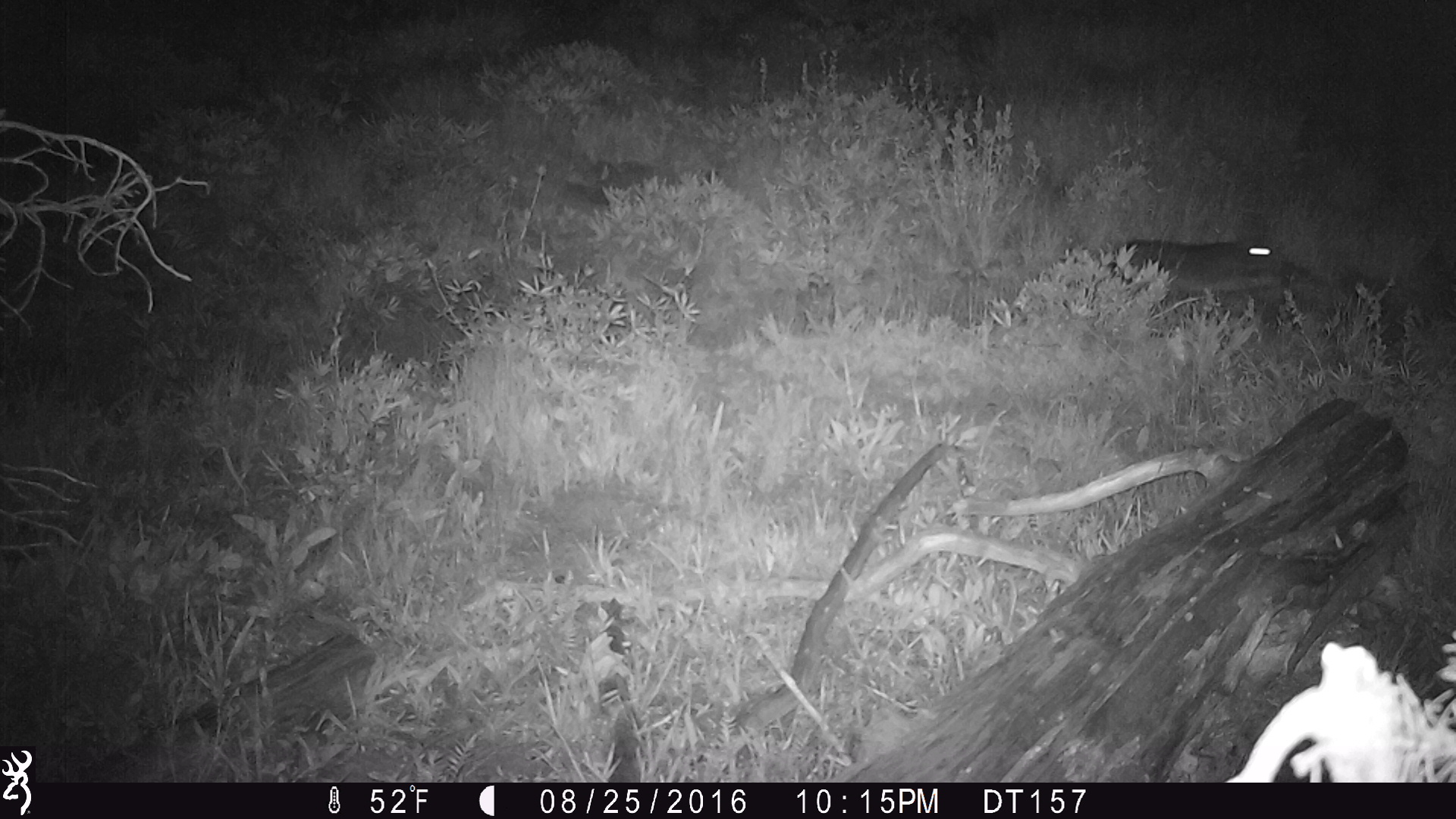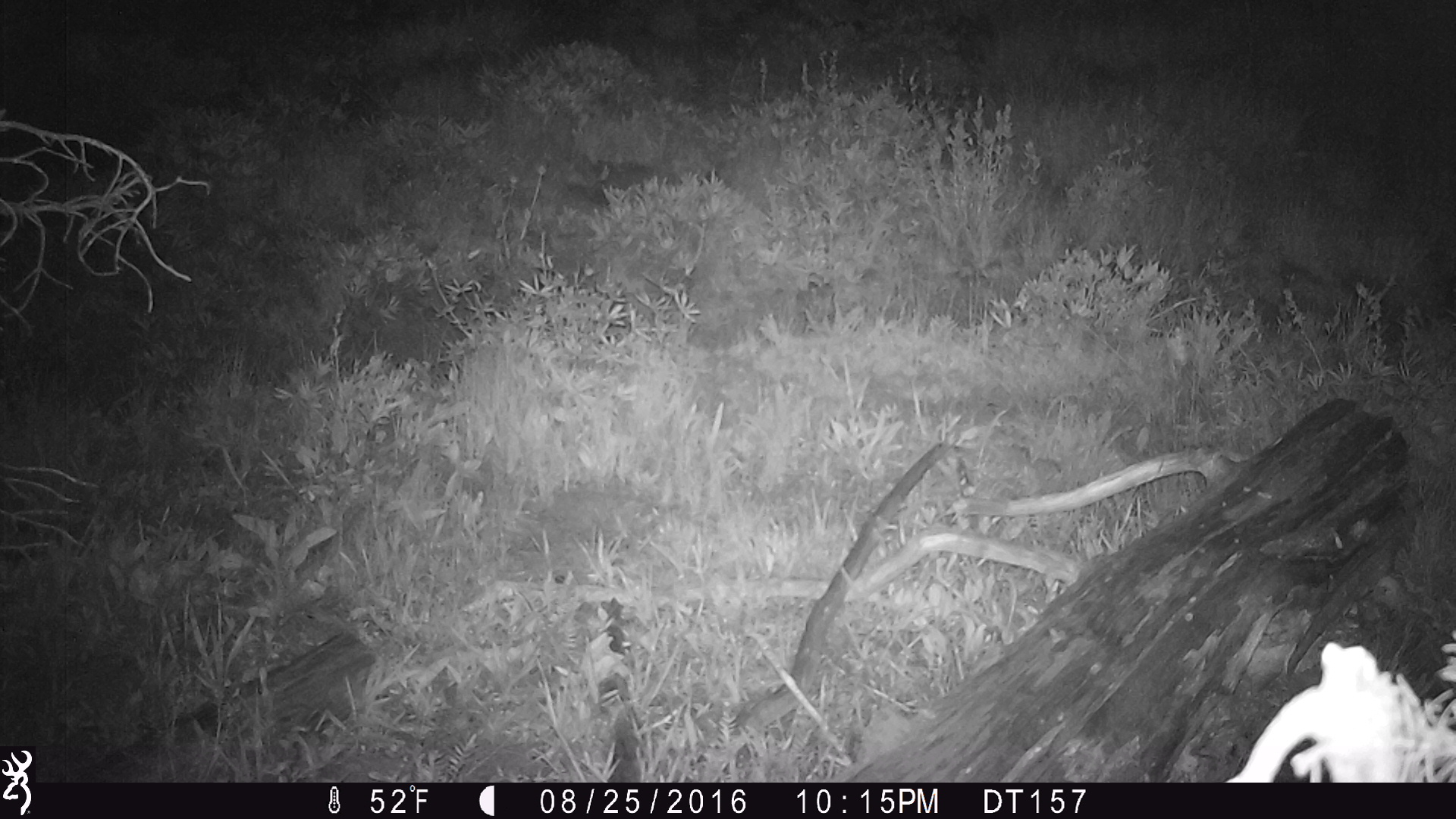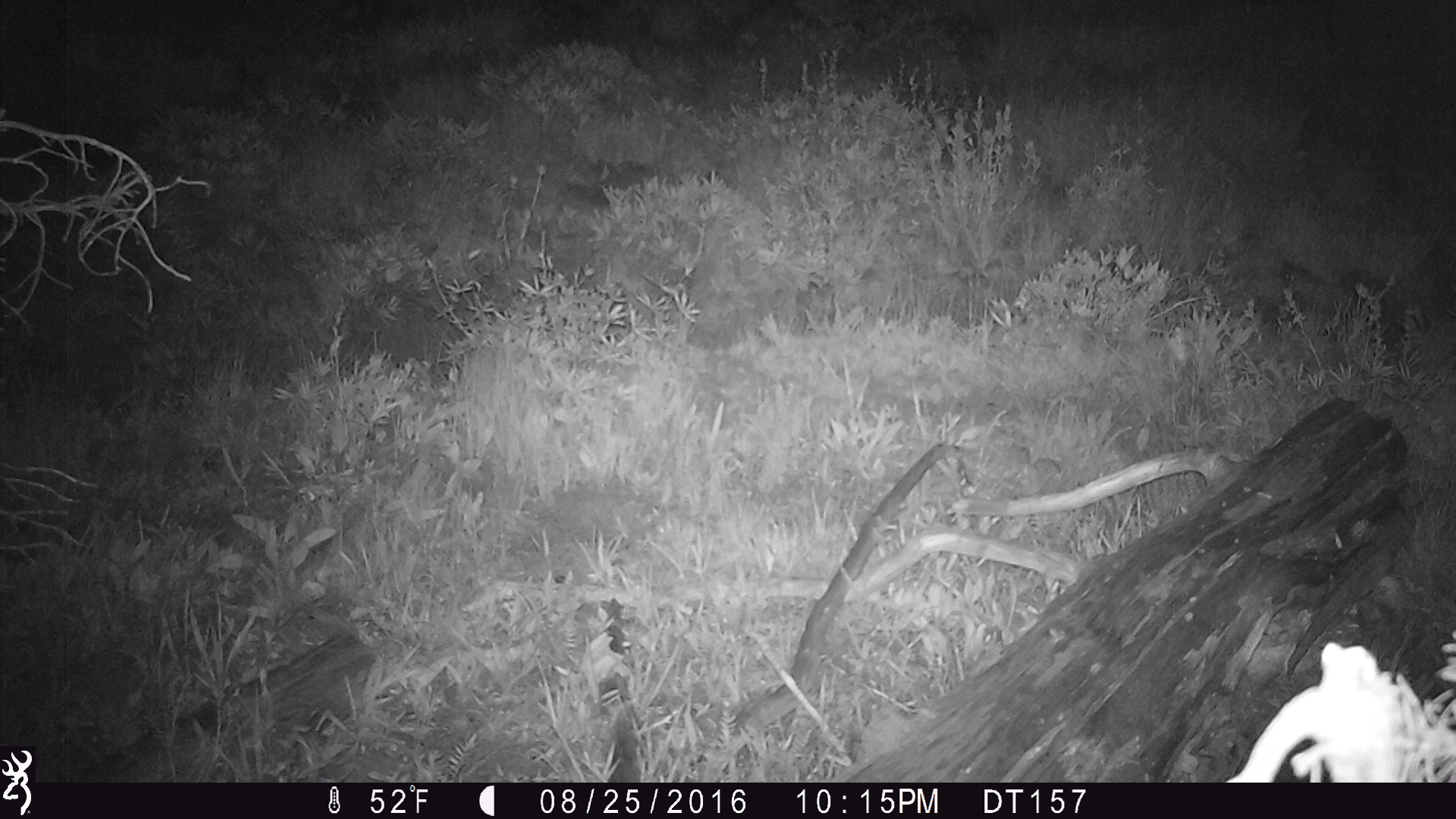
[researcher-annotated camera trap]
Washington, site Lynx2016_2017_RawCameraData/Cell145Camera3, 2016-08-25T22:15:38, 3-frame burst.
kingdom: Animalia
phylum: Chordata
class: Mammalia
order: Lagomorpha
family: Leporidae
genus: Lepus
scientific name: Lepus americanus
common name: snowshoe hare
Lepus americanus (snowshoe hare). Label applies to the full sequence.